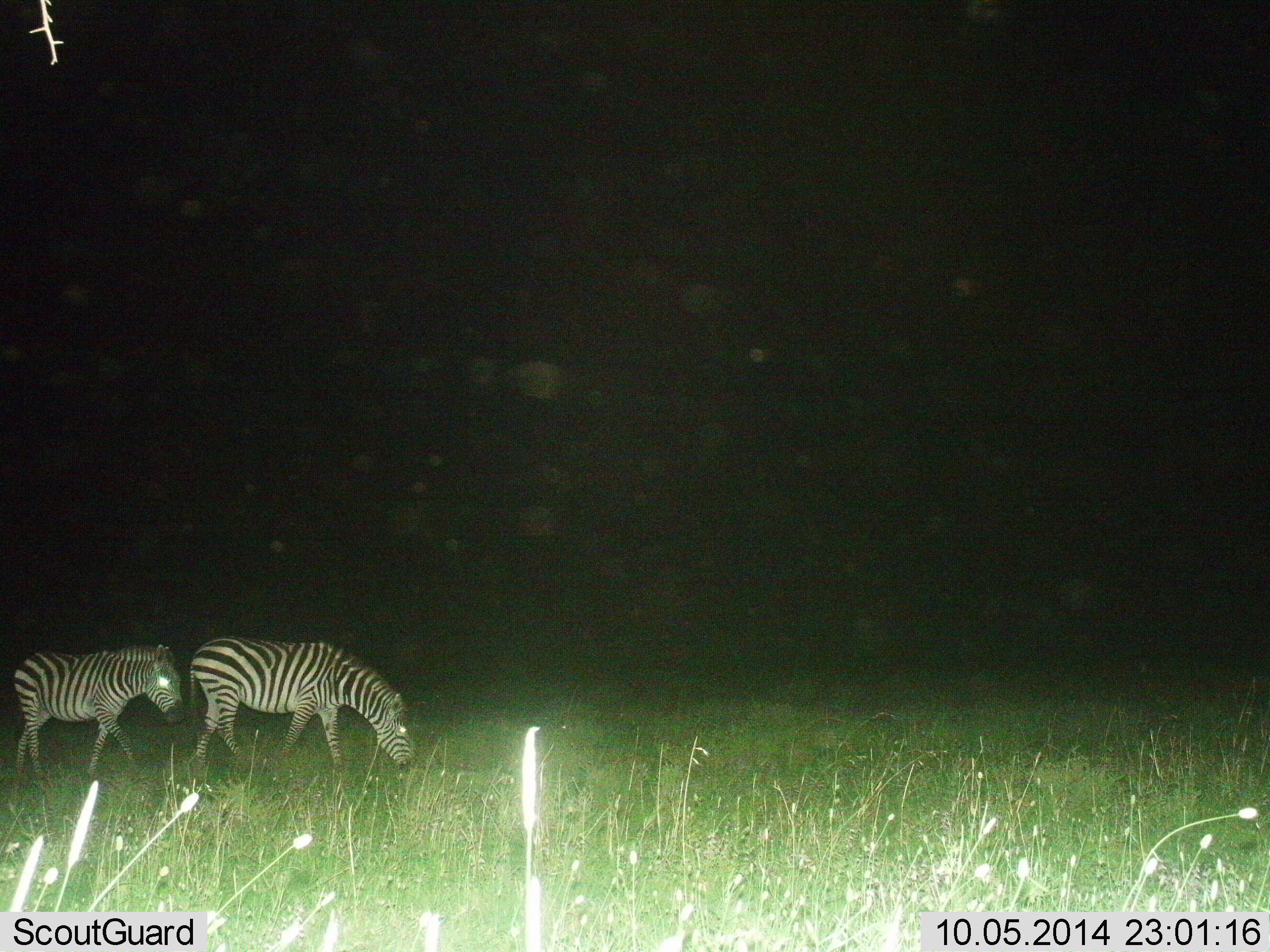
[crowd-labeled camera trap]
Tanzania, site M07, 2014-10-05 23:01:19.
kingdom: Animalia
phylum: Chordata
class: Mammalia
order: Perissodactyla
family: Equidae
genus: Equus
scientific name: Equus quagga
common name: plains zebra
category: zebra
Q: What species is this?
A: Zebra (plains zebra) (Equus quagga).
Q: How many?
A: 2.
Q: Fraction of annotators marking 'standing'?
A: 20%.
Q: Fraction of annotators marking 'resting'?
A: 0%.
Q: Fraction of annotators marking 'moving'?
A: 70%.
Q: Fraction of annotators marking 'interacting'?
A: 0%.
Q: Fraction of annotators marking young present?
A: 0%.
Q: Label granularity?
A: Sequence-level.